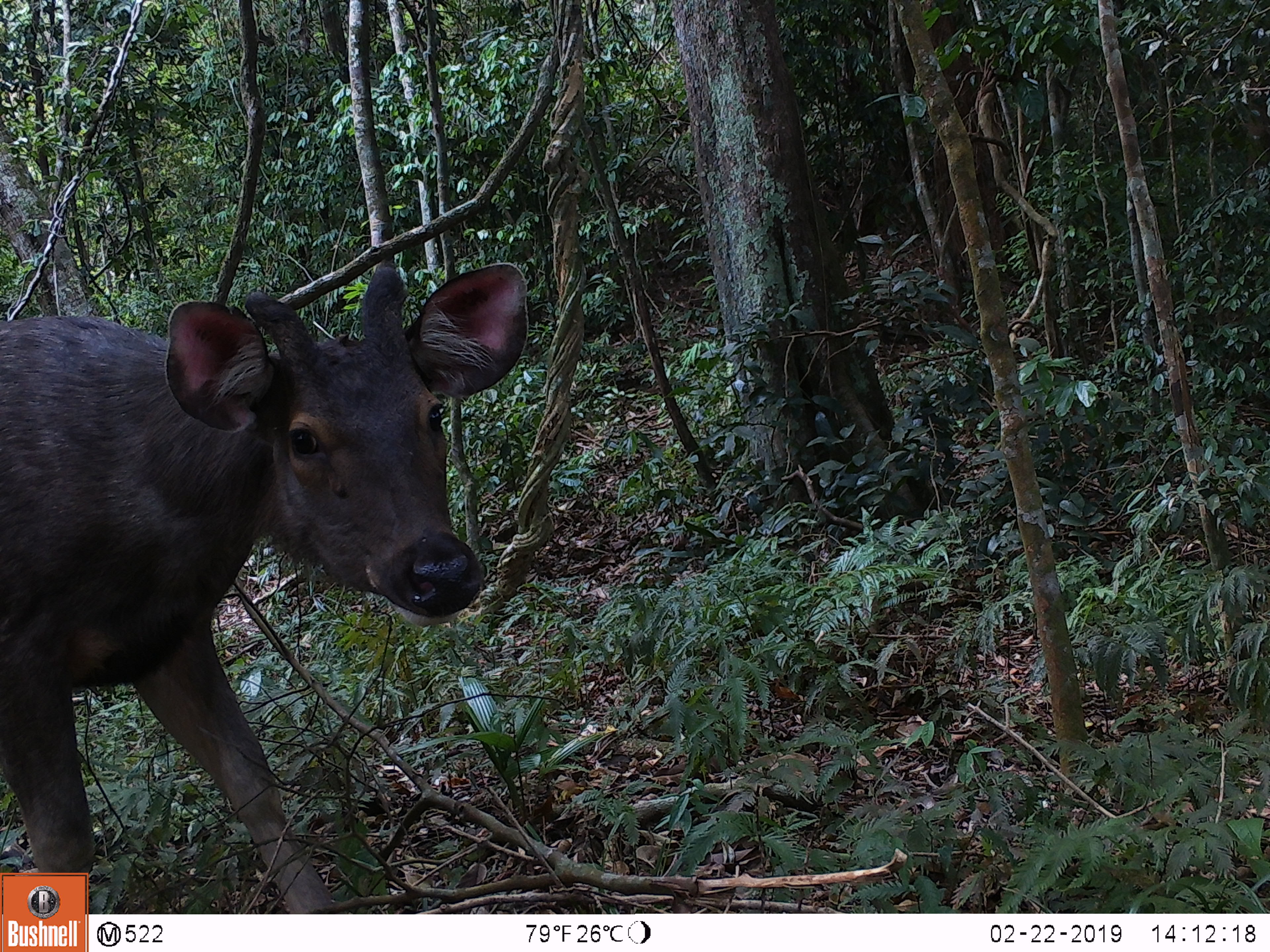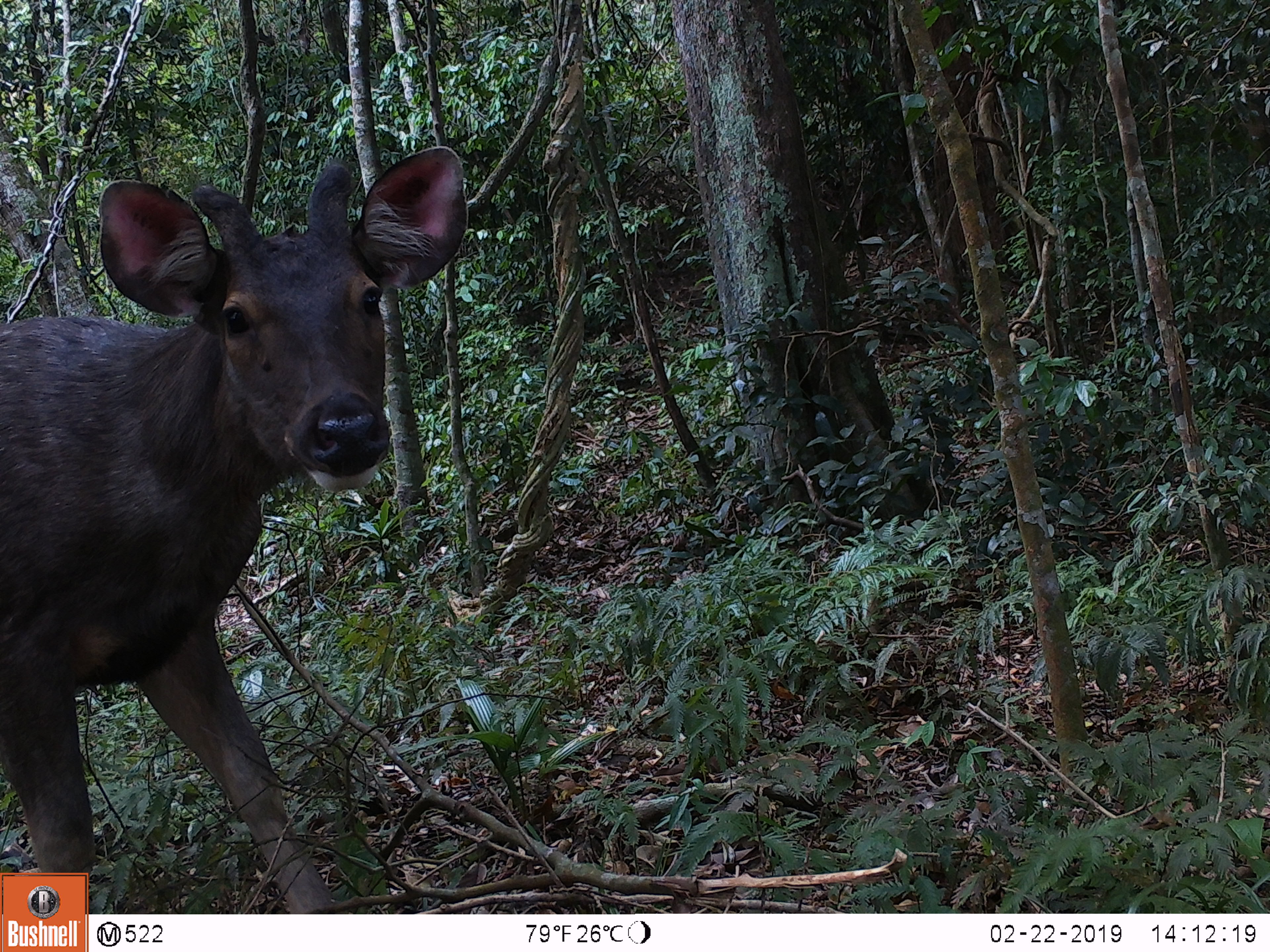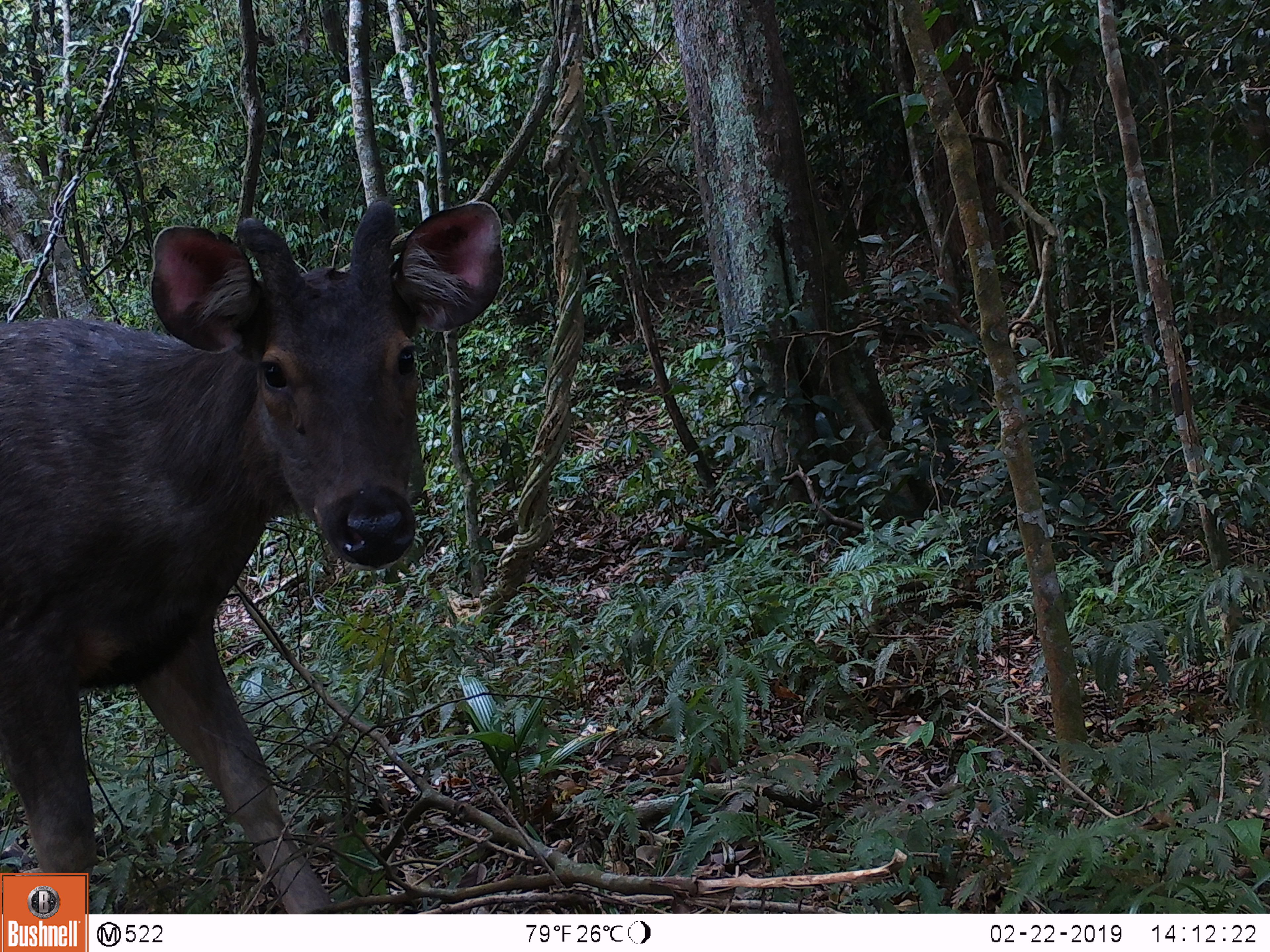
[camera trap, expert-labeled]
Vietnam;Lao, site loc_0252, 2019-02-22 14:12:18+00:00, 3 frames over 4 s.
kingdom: Animalia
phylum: Chordata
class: Mammalia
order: Artiodactyla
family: Cervidae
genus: Rusa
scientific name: Rusa unicolor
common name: sambar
Sambar (Rusa unicolor). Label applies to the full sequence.